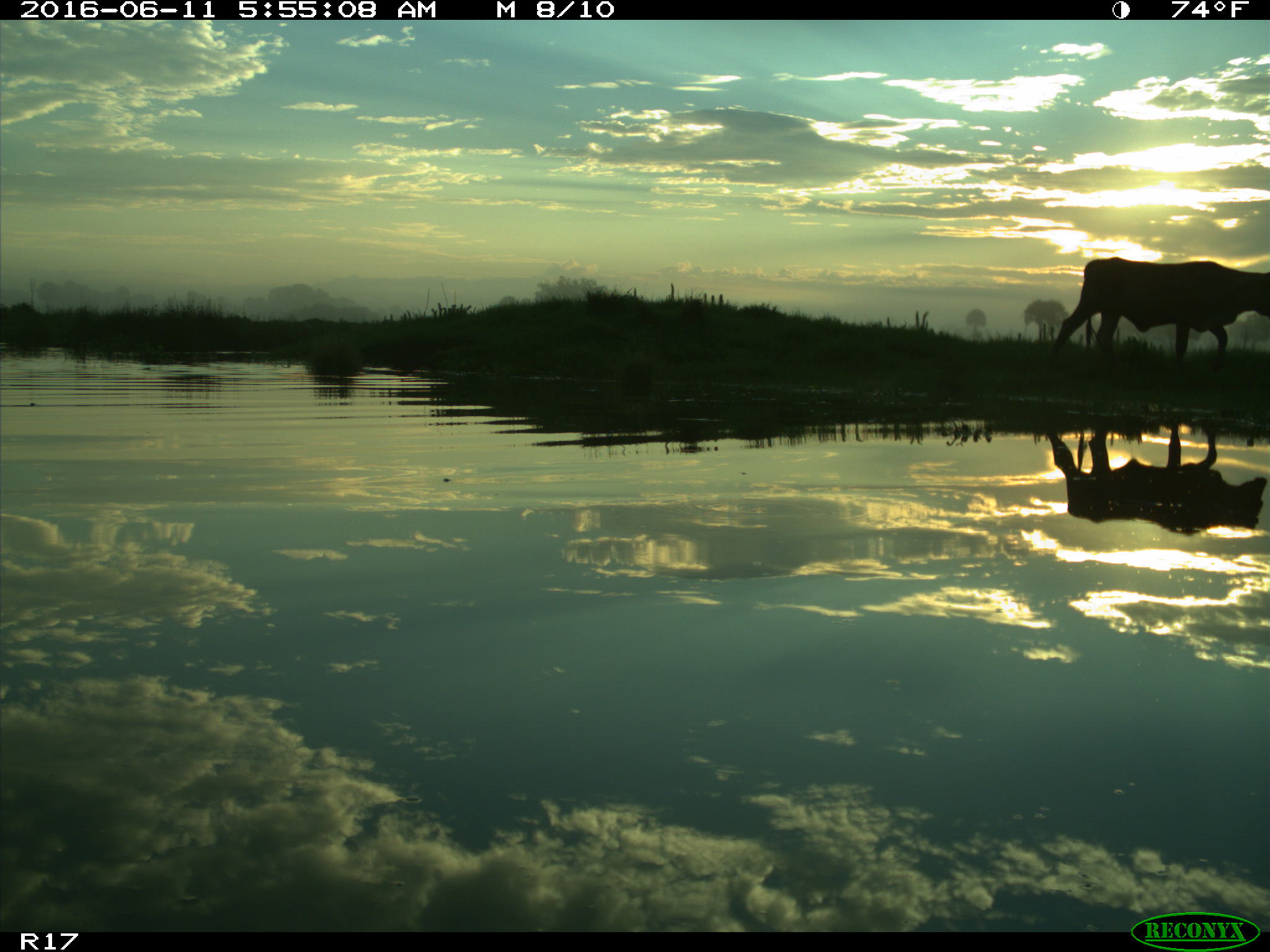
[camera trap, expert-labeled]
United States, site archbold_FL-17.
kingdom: Animalia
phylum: Chordata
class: Mammalia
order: Artiodactyla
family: Bovidae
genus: Bos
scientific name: Bos taurus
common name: domestic cow